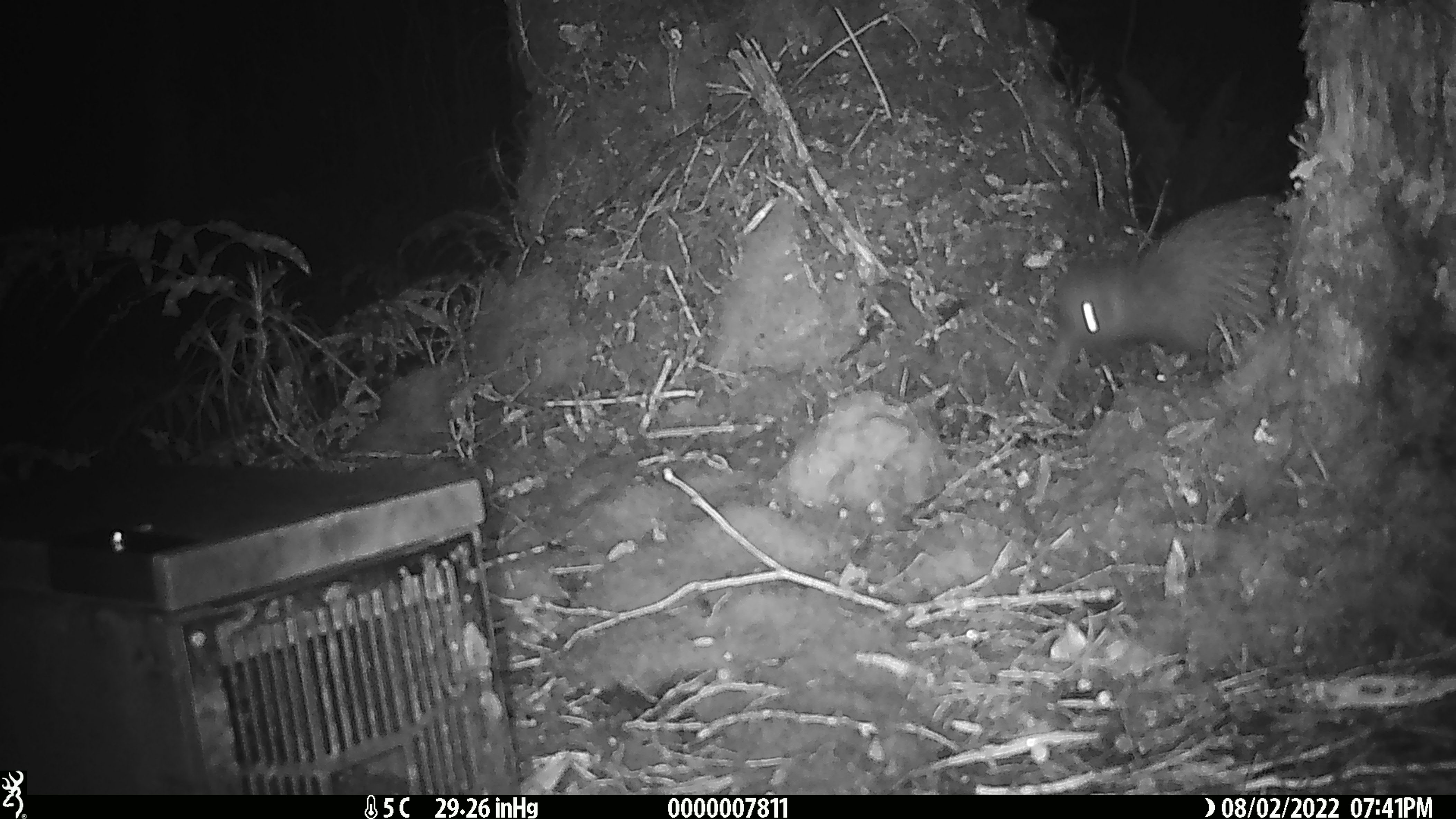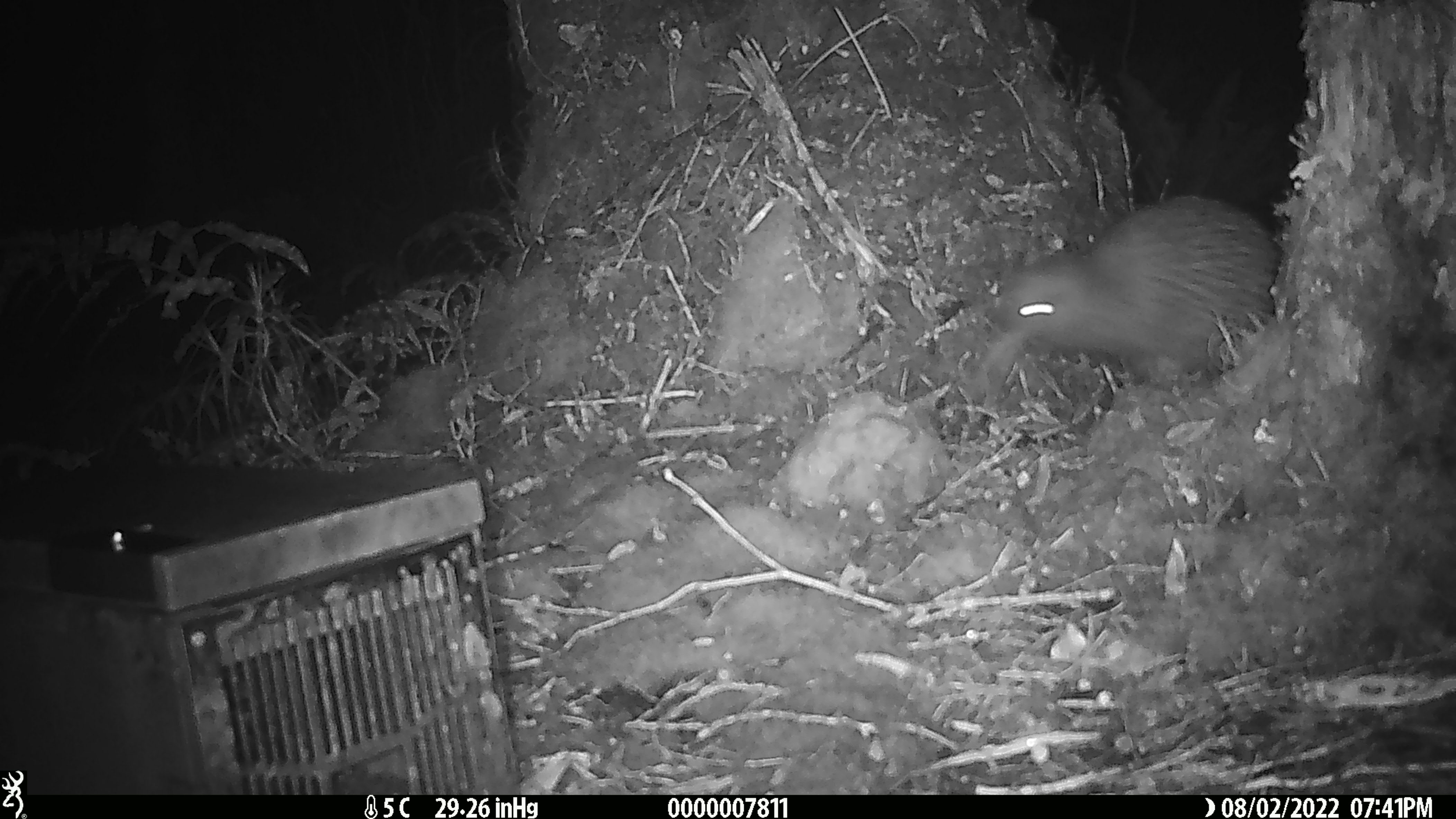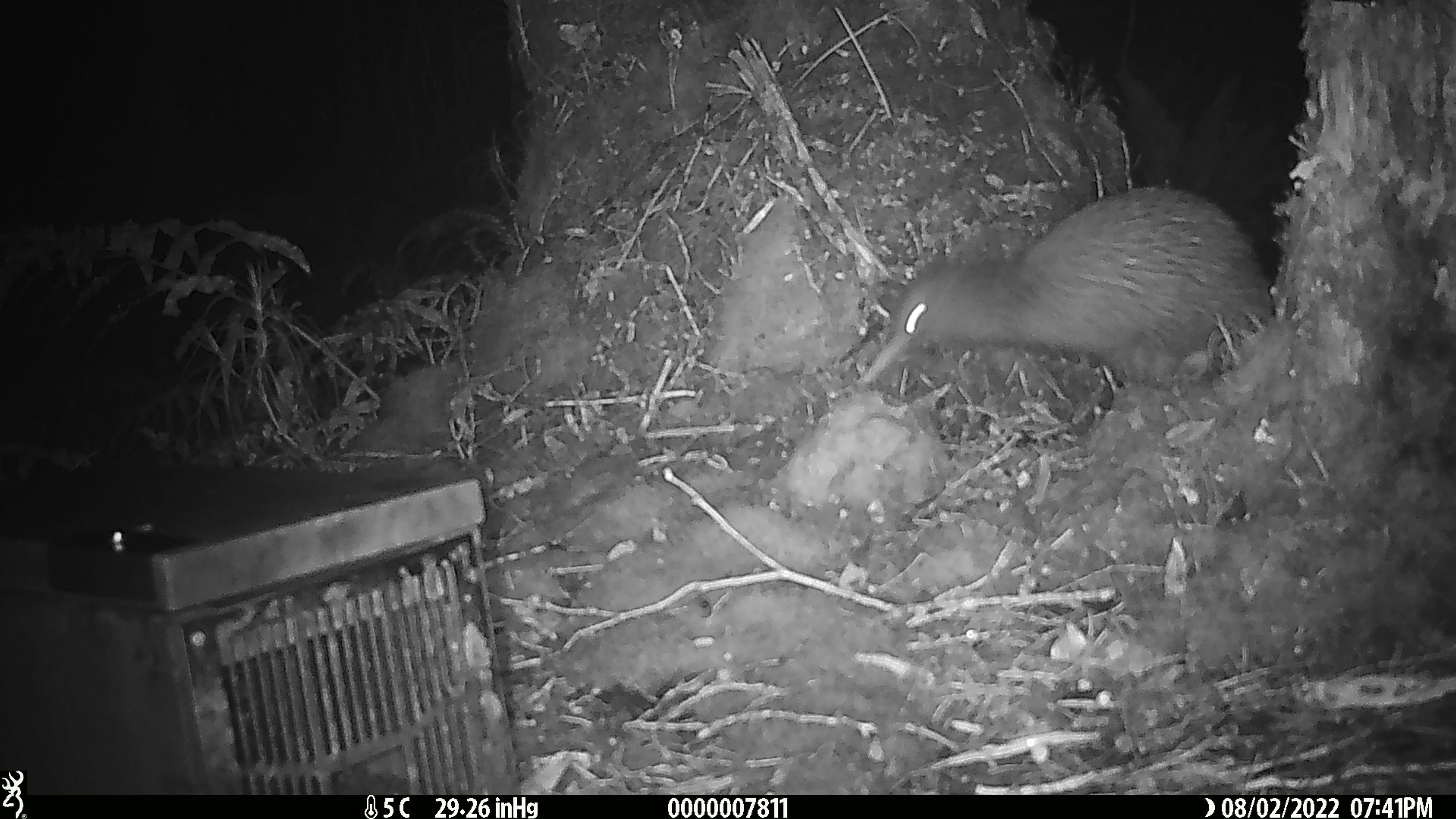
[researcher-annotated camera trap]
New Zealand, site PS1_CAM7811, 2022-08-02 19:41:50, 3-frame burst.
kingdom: Animalia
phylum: Chordata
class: Aves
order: Apterygiformes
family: Apterygidae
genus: Apteryx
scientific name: Apteryx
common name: kiwi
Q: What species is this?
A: Kiwi (Apteryx).